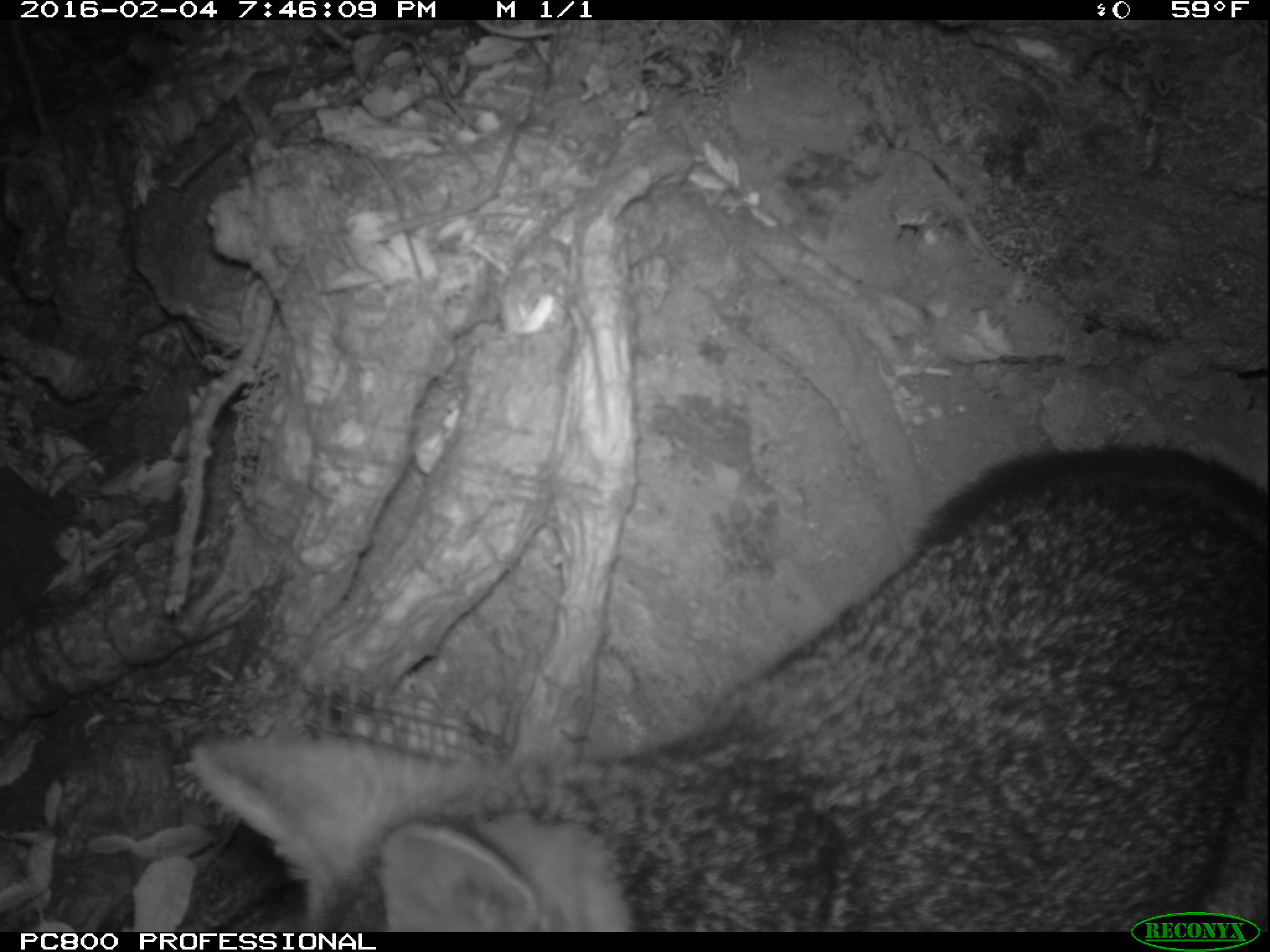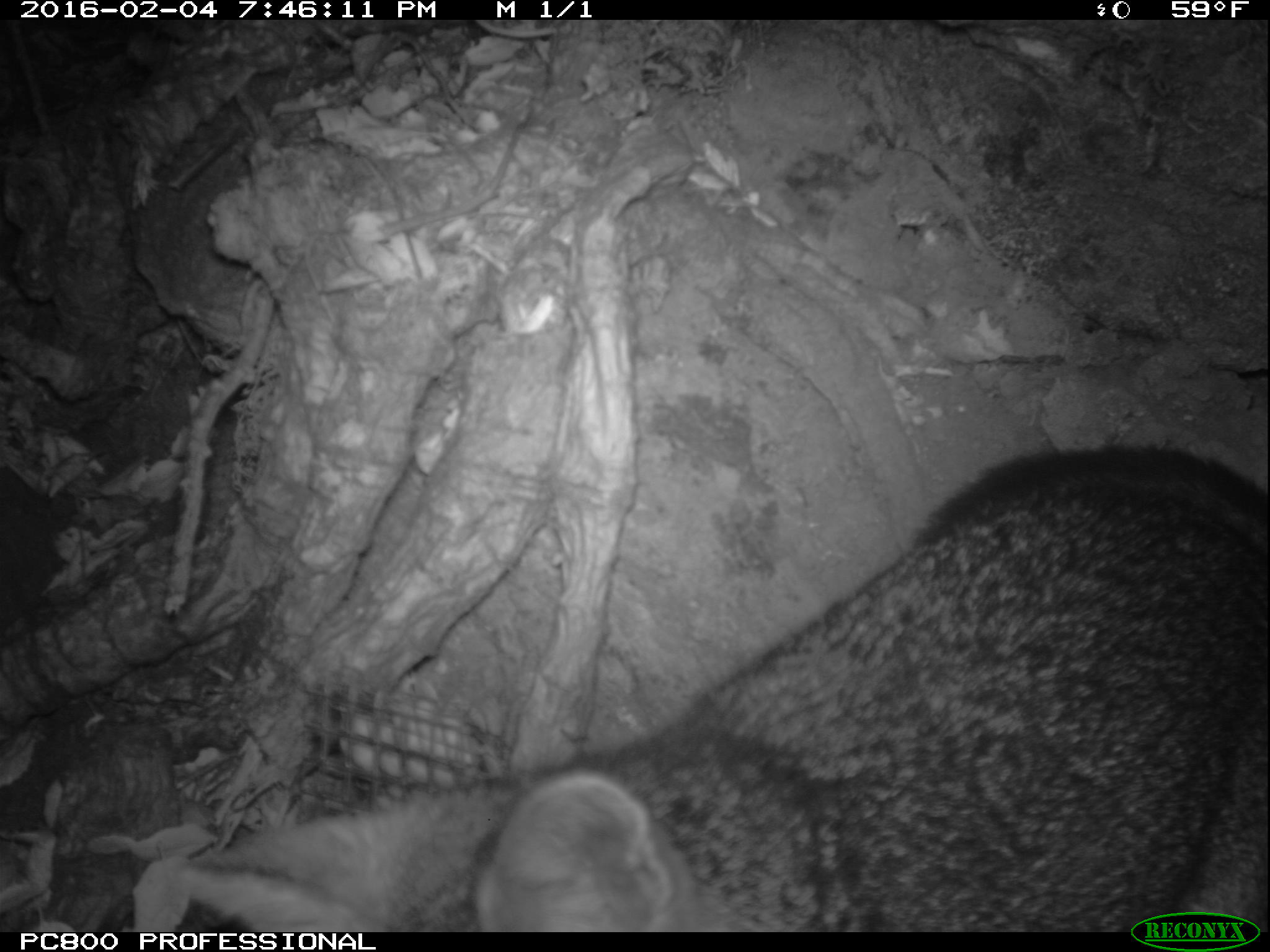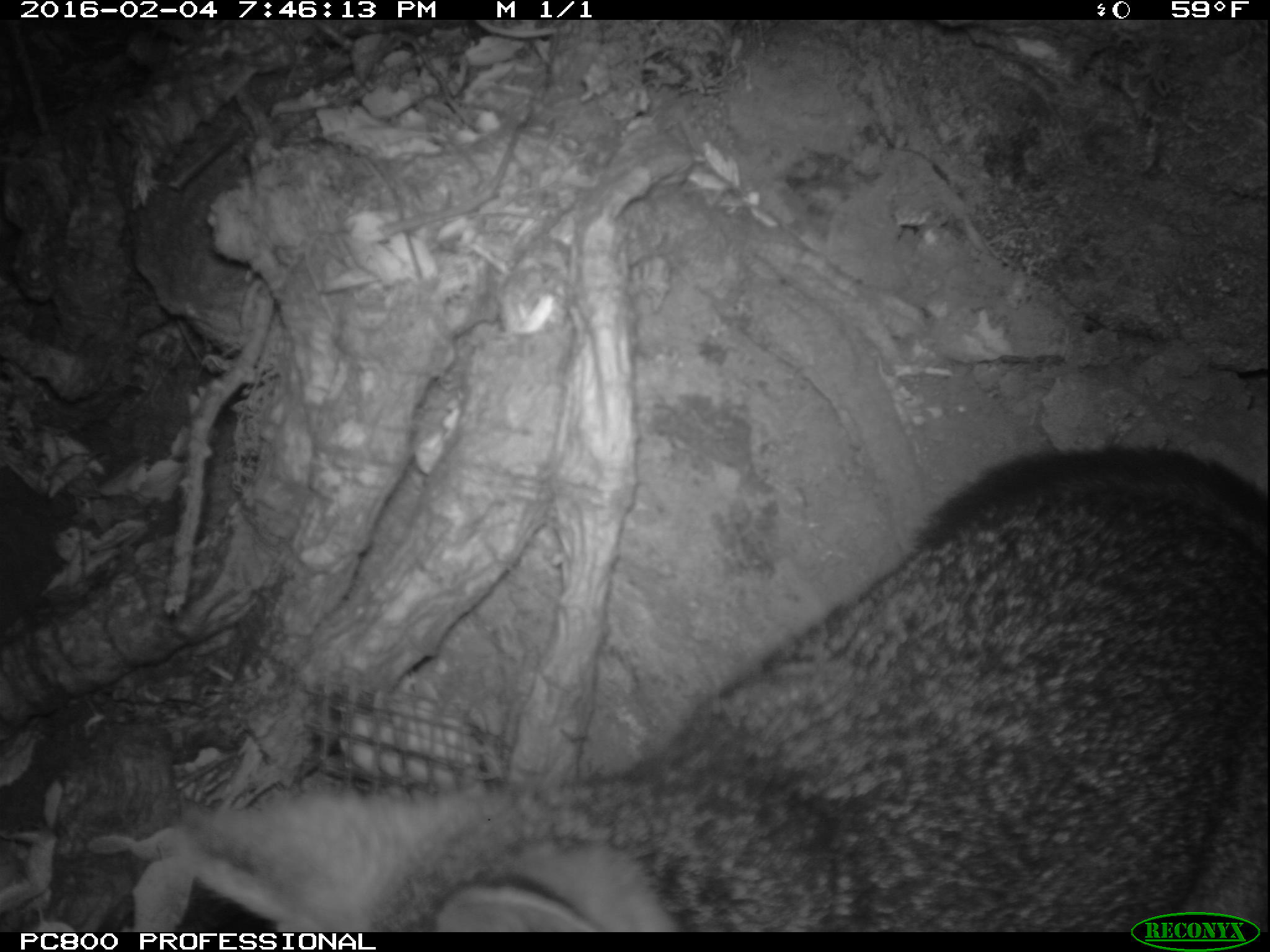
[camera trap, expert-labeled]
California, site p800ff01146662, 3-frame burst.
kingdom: Animalia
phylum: Chordata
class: Mammalia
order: Carnivora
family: Canidae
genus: Urocyon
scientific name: Urocyon littoralis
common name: island fox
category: fox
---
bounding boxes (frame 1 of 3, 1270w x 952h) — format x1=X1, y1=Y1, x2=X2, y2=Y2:
fox: x1=190, y1=444, x2=1268, y2=932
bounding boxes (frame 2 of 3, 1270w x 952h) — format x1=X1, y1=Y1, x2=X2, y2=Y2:
fox: x1=170, y1=428, x2=1269, y2=932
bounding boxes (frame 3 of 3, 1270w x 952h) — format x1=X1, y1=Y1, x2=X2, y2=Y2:
fox: x1=180, y1=445, x2=1268, y2=933